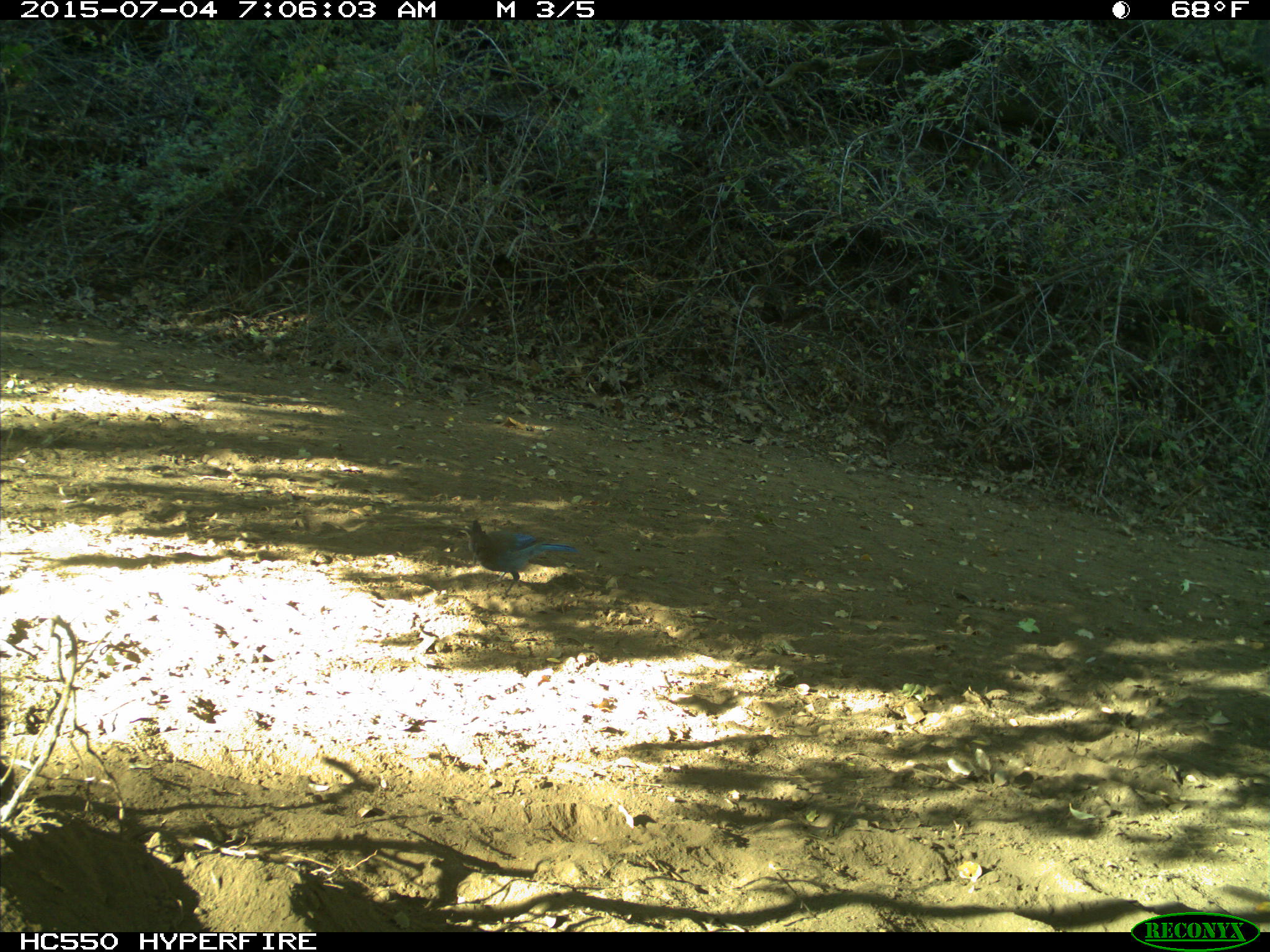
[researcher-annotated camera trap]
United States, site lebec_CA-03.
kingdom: Animalia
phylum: Chordata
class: Aves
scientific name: Aves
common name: birds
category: unidentified bird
Unidentified bird (birds) (Aves).